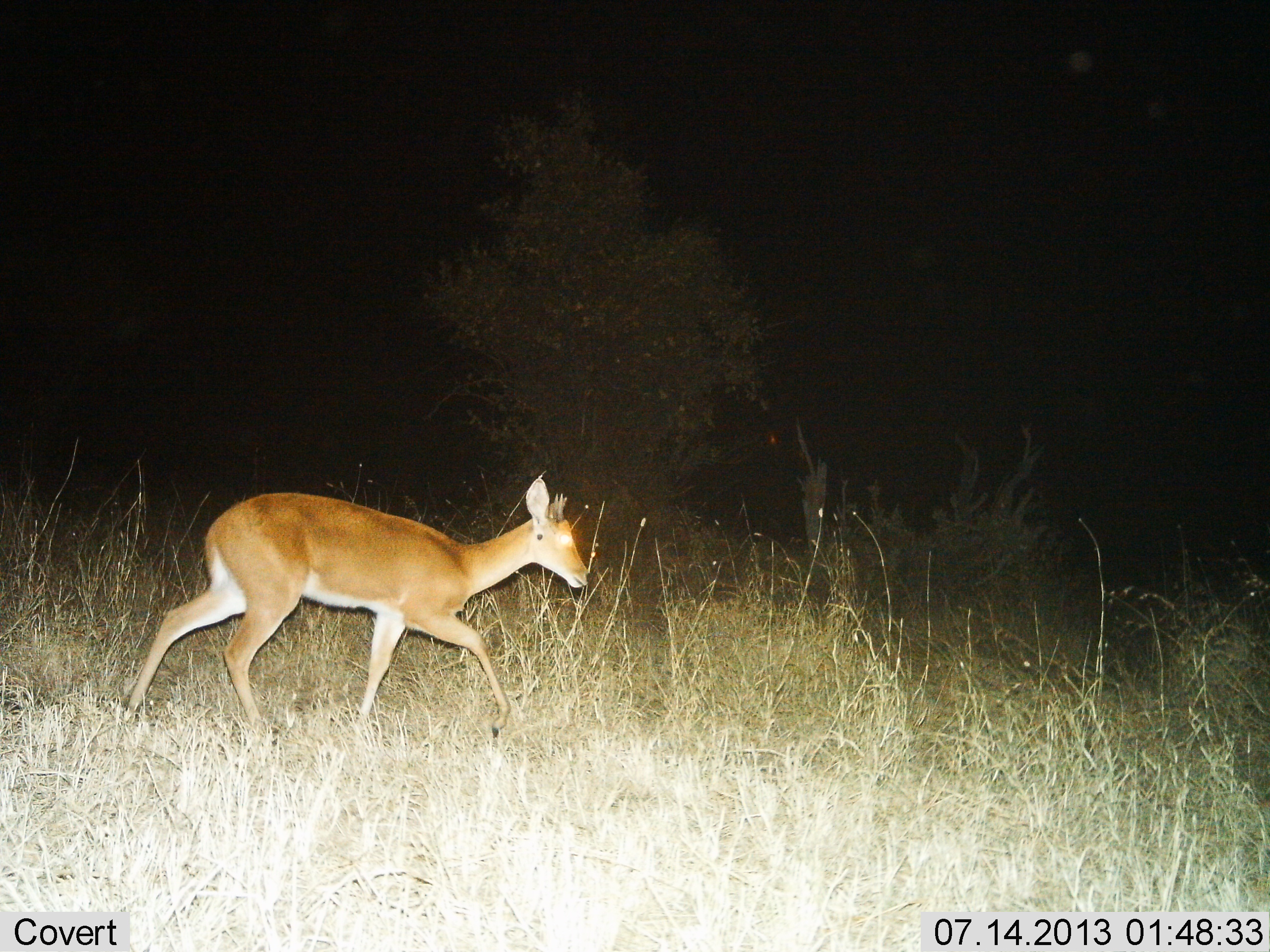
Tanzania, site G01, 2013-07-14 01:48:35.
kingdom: Animalia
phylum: Chordata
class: Mammalia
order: Artiodactyla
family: Bovidae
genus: Redunca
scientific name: Redunca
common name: reedbuck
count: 1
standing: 12%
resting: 0%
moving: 100%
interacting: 0%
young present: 0%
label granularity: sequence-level